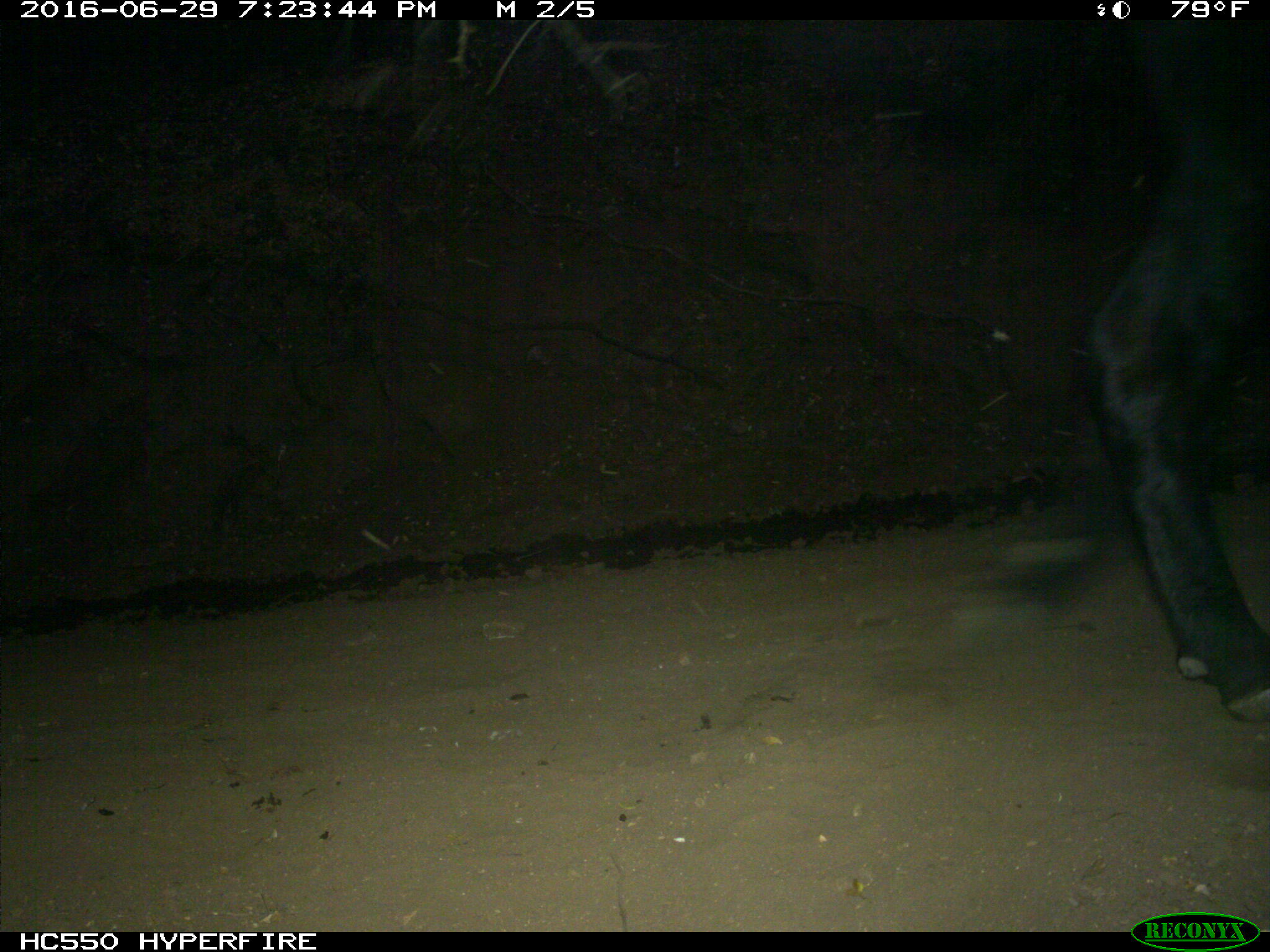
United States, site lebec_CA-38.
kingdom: Animalia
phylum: Chordata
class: Mammalia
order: Artiodactyla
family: Bovidae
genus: Bos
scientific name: Bos taurus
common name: domestic cow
Bos taurus (domestic cow).